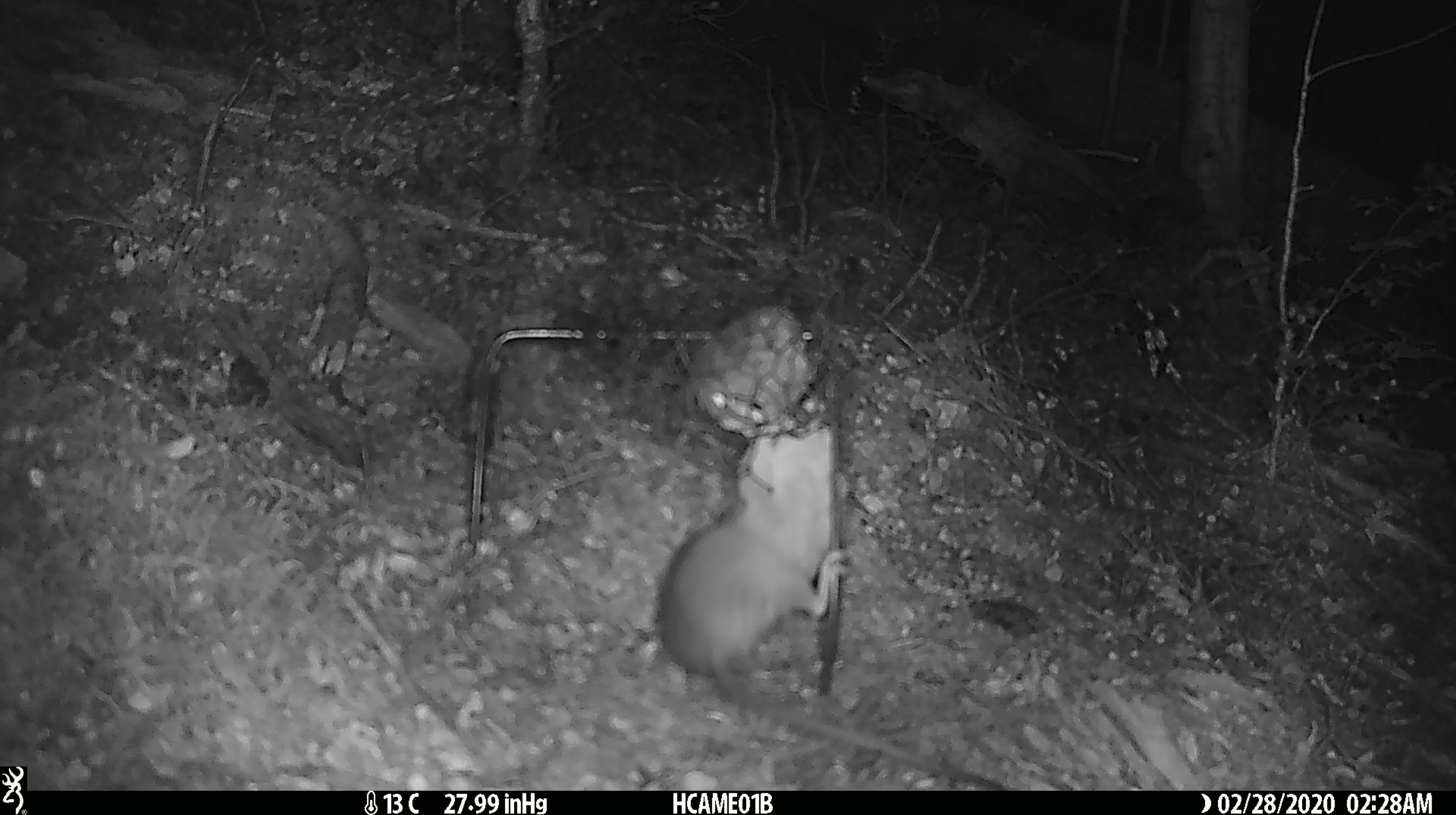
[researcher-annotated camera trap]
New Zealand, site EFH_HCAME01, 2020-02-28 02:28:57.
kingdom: Animalia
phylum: Chordata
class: Mammalia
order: Rodentia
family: Muridae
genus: Rattus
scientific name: Rattus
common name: rat